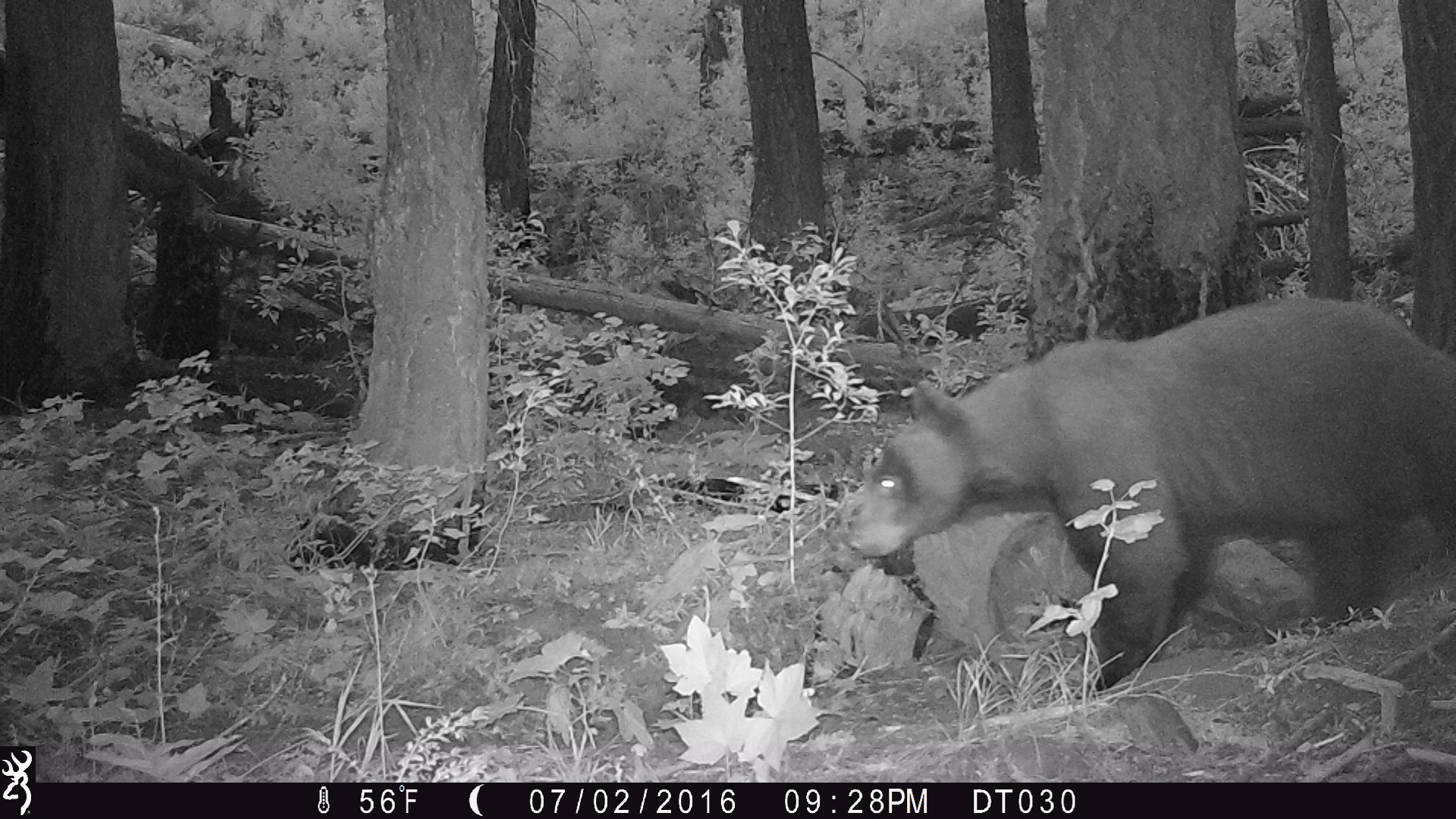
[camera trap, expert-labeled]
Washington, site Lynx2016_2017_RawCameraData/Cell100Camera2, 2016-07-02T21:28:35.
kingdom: Animalia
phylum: Chordata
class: Mammalia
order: Carnivora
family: Ursidae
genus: Ursus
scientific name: Ursus americanus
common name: american black bear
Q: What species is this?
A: Ursus americanus (american black bear).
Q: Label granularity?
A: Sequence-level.